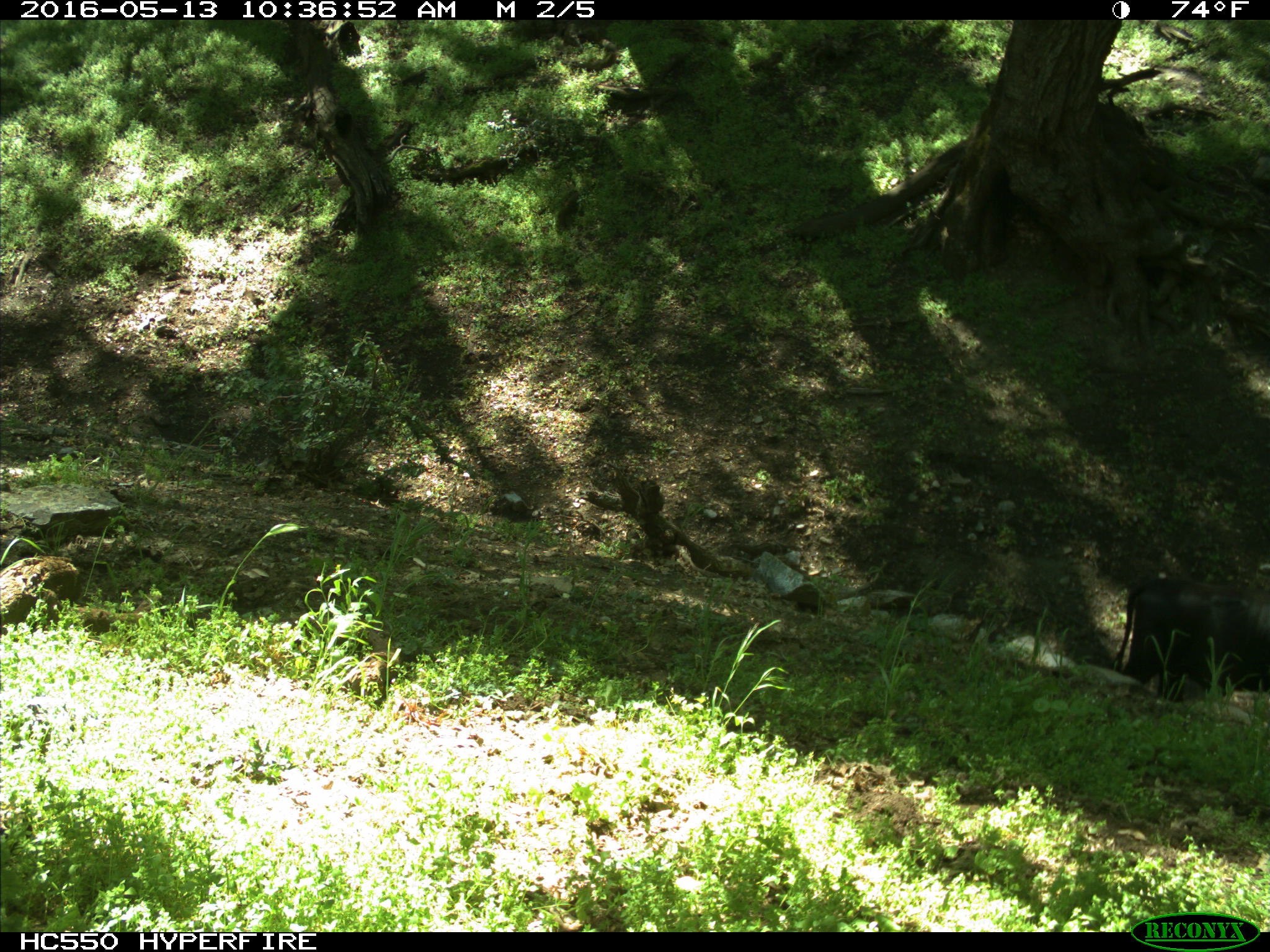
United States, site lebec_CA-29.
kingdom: Animalia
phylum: Chordata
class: Mammalia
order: Artiodactyla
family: Bovidae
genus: Bos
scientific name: Bos taurus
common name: domestic cow